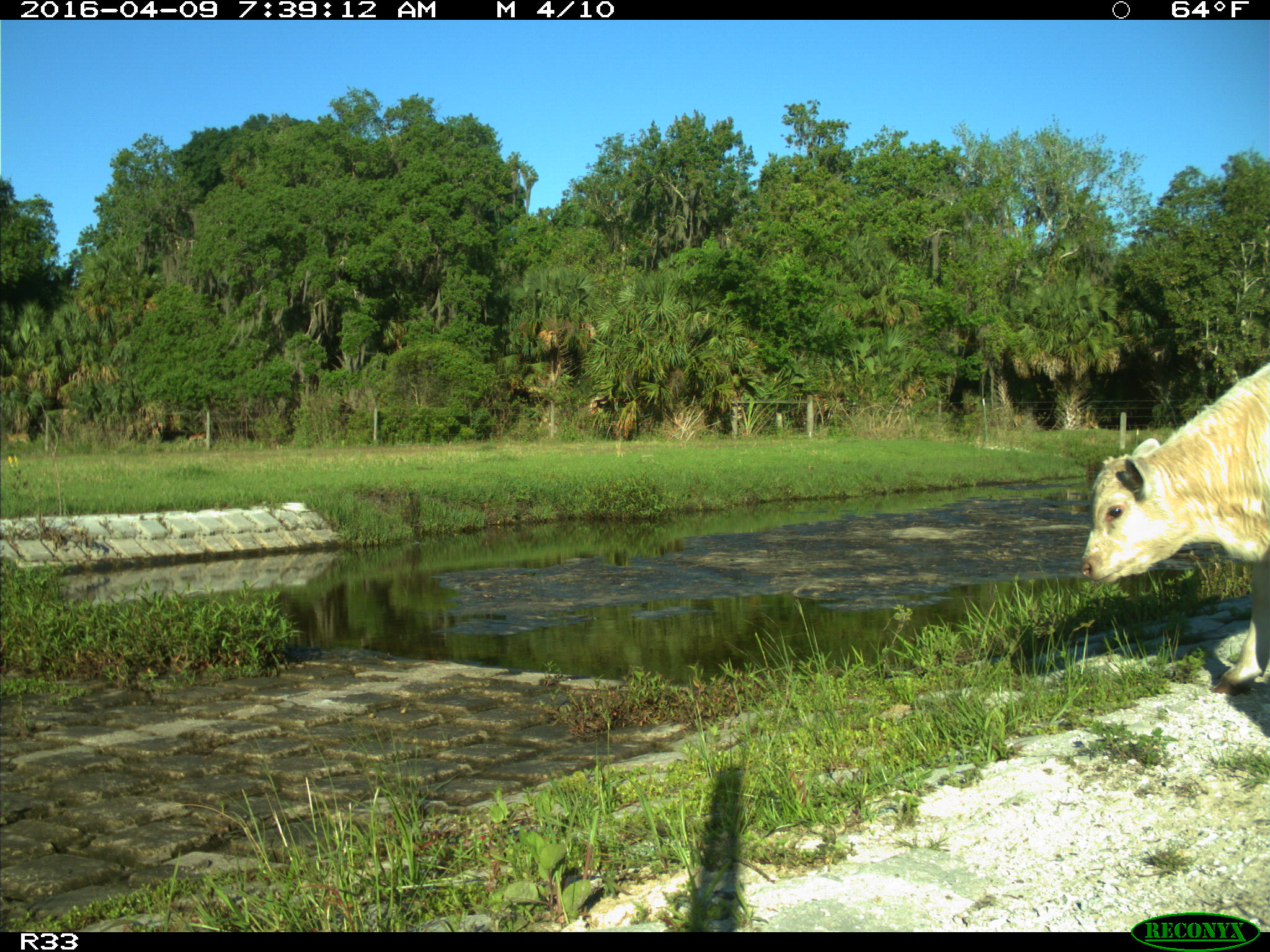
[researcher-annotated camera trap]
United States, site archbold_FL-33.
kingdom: Animalia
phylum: Chordata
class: Mammalia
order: Artiodactyla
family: Bovidae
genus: Bos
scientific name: Bos taurus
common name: domestic cow